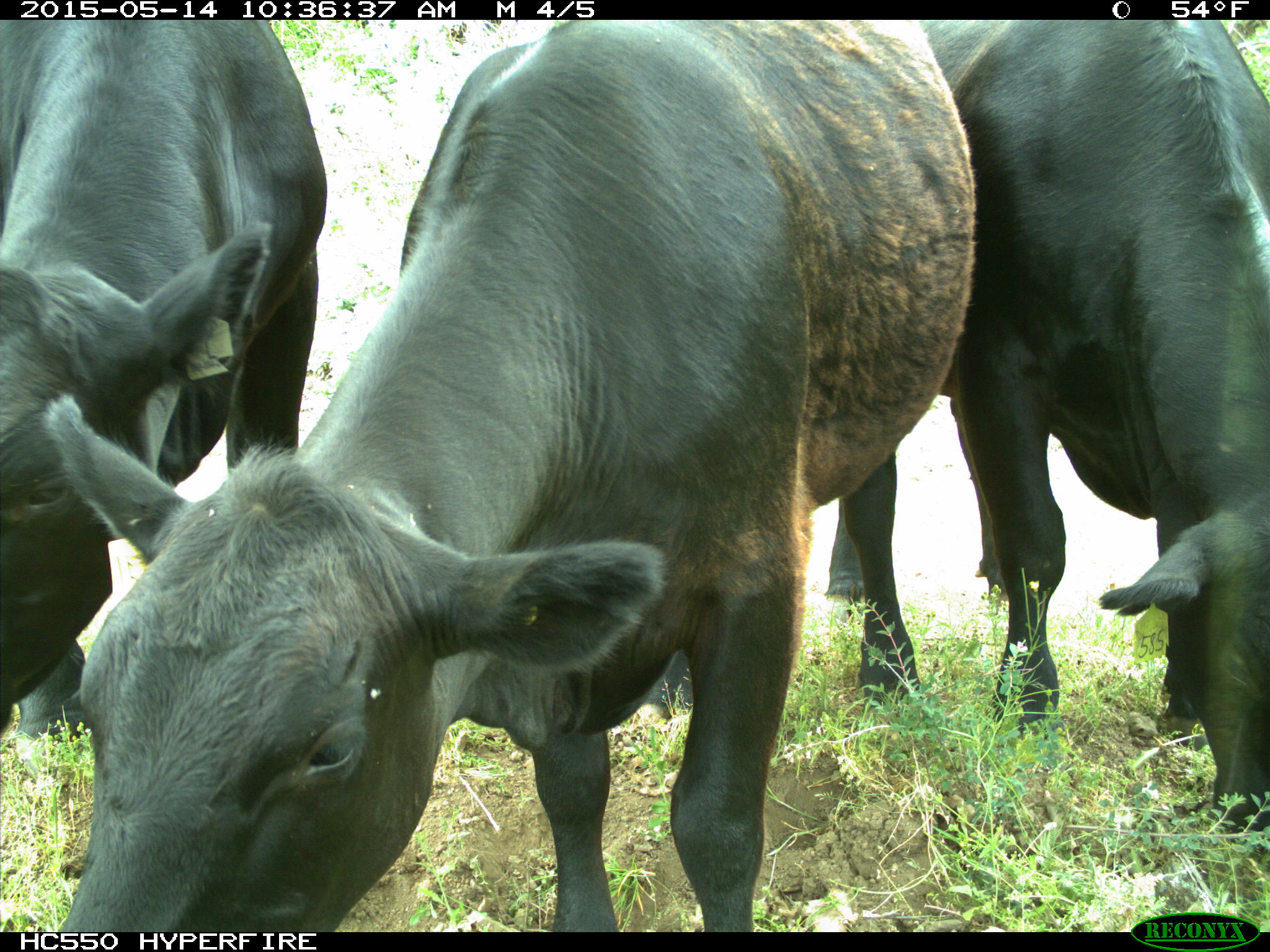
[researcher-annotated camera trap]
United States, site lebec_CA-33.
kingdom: Animalia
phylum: Chordata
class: Mammalia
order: Artiodactyla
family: Bovidae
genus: Bos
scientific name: Bos taurus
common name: domestic cow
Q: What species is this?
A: Bos taurus (domestic cow).